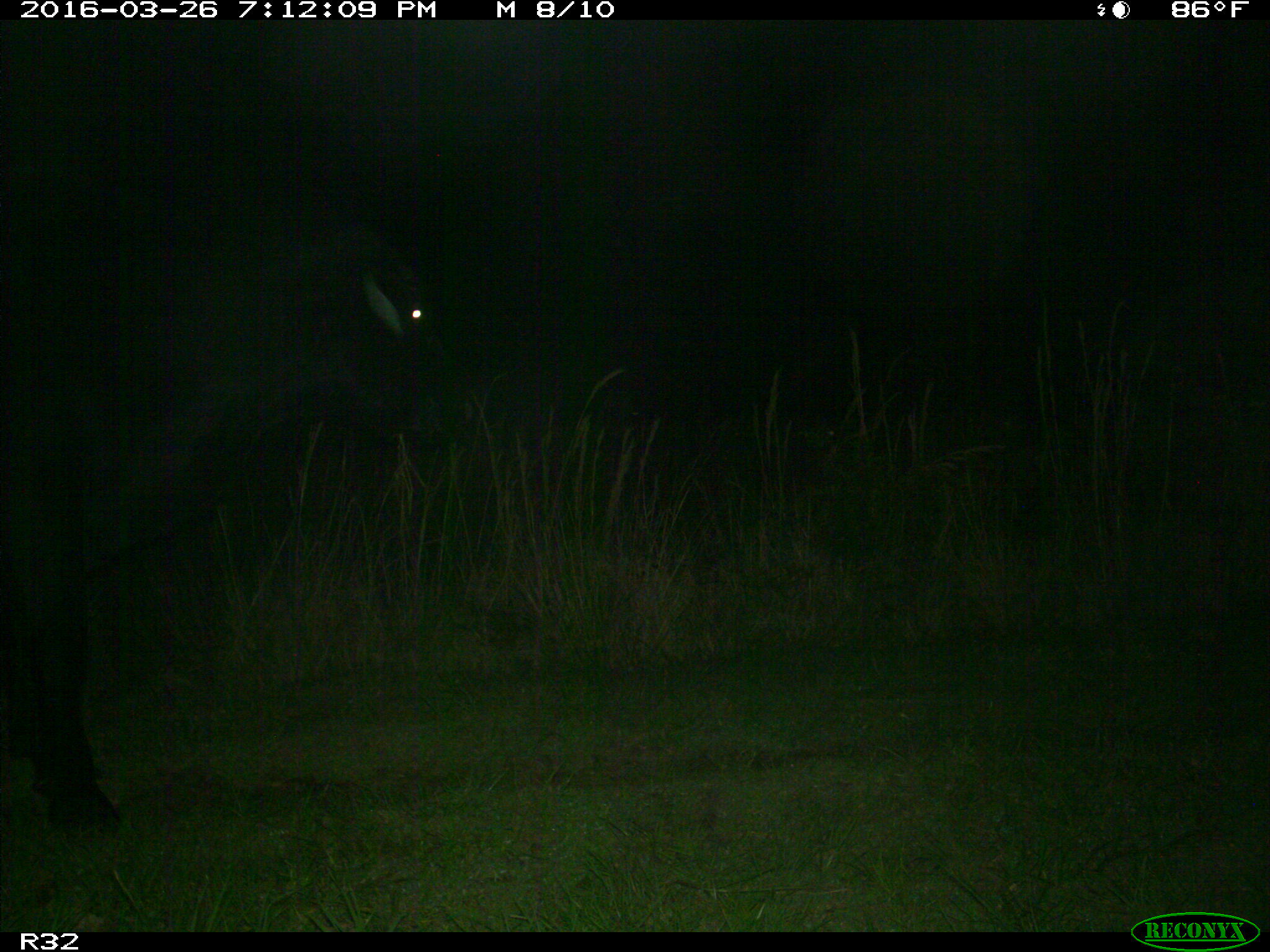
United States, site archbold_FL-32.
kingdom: Animalia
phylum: Chordata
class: Mammalia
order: Artiodactyla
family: Bovidae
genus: Bos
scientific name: Bos taurus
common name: domestic cow